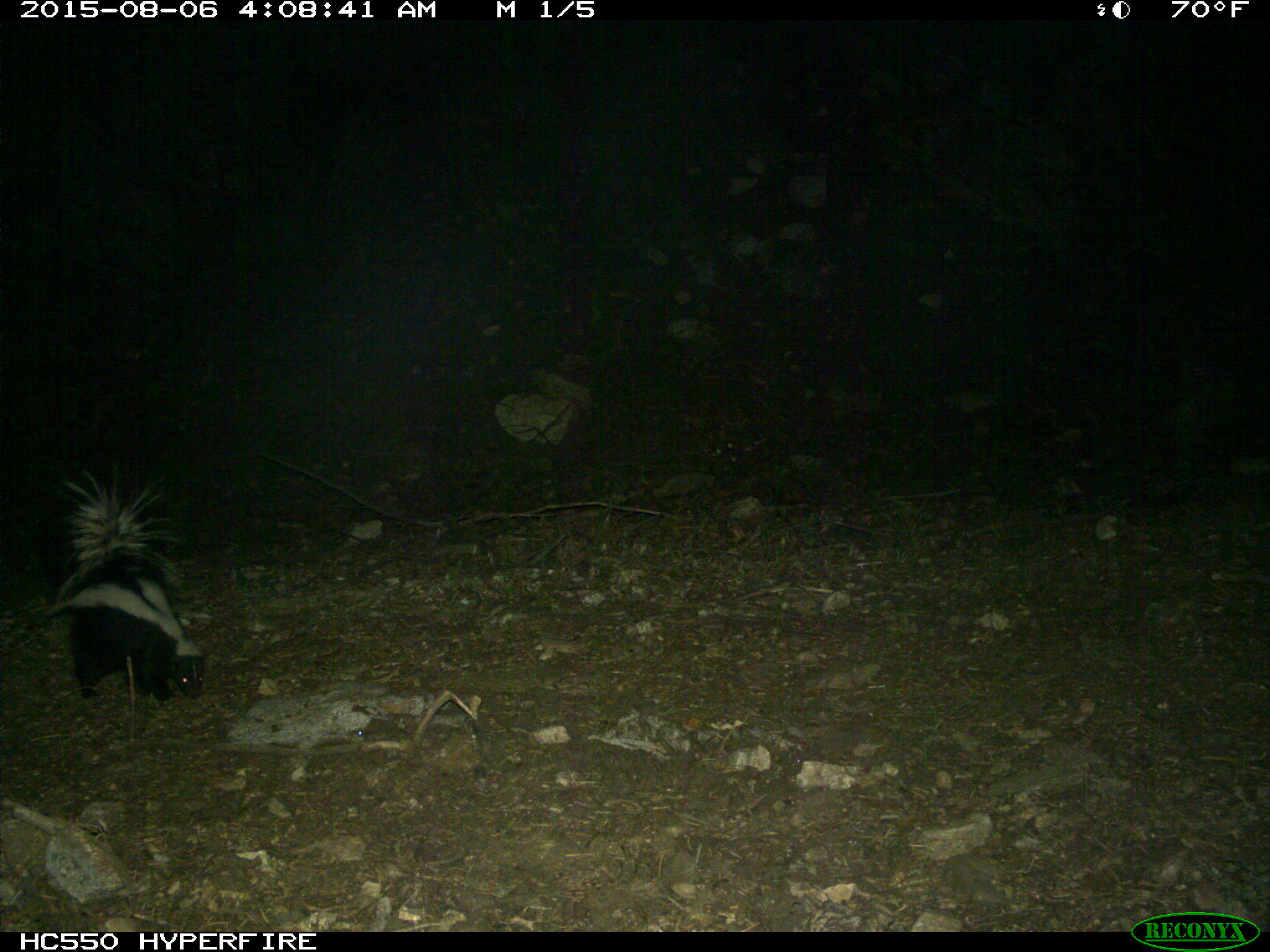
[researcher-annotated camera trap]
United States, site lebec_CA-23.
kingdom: Animalia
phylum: Chordata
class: Mammalia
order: Carnivora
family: Mephitidae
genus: Mephitis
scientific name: Mephitis mephitis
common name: striped skunk